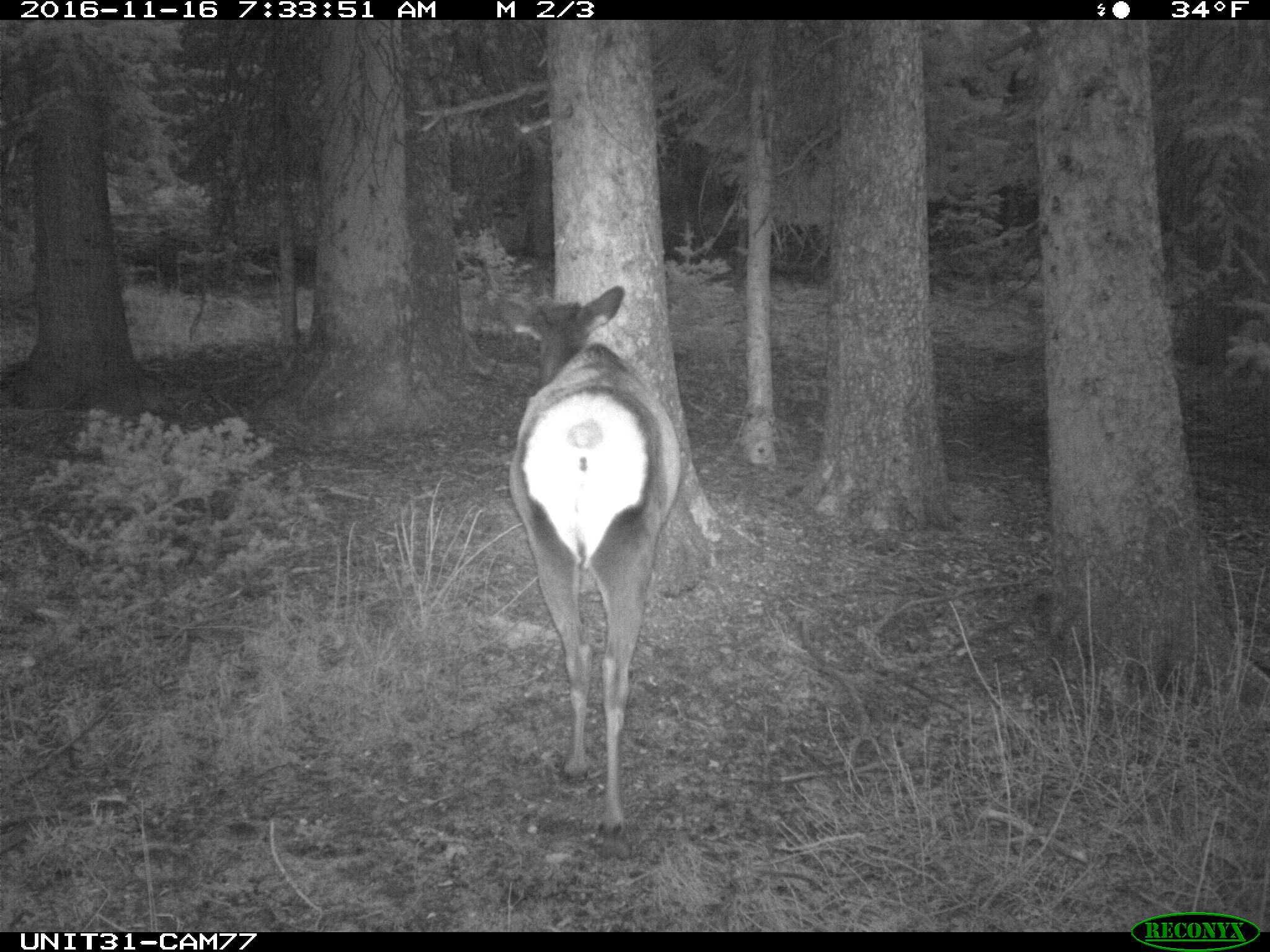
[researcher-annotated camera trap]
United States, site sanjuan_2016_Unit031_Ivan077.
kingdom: Animalia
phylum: Chordata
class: Mammalia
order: Artiodactyla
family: Cervidae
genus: Cervus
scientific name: Cervus elaphus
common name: red deer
Cervus elaphus (red deer).